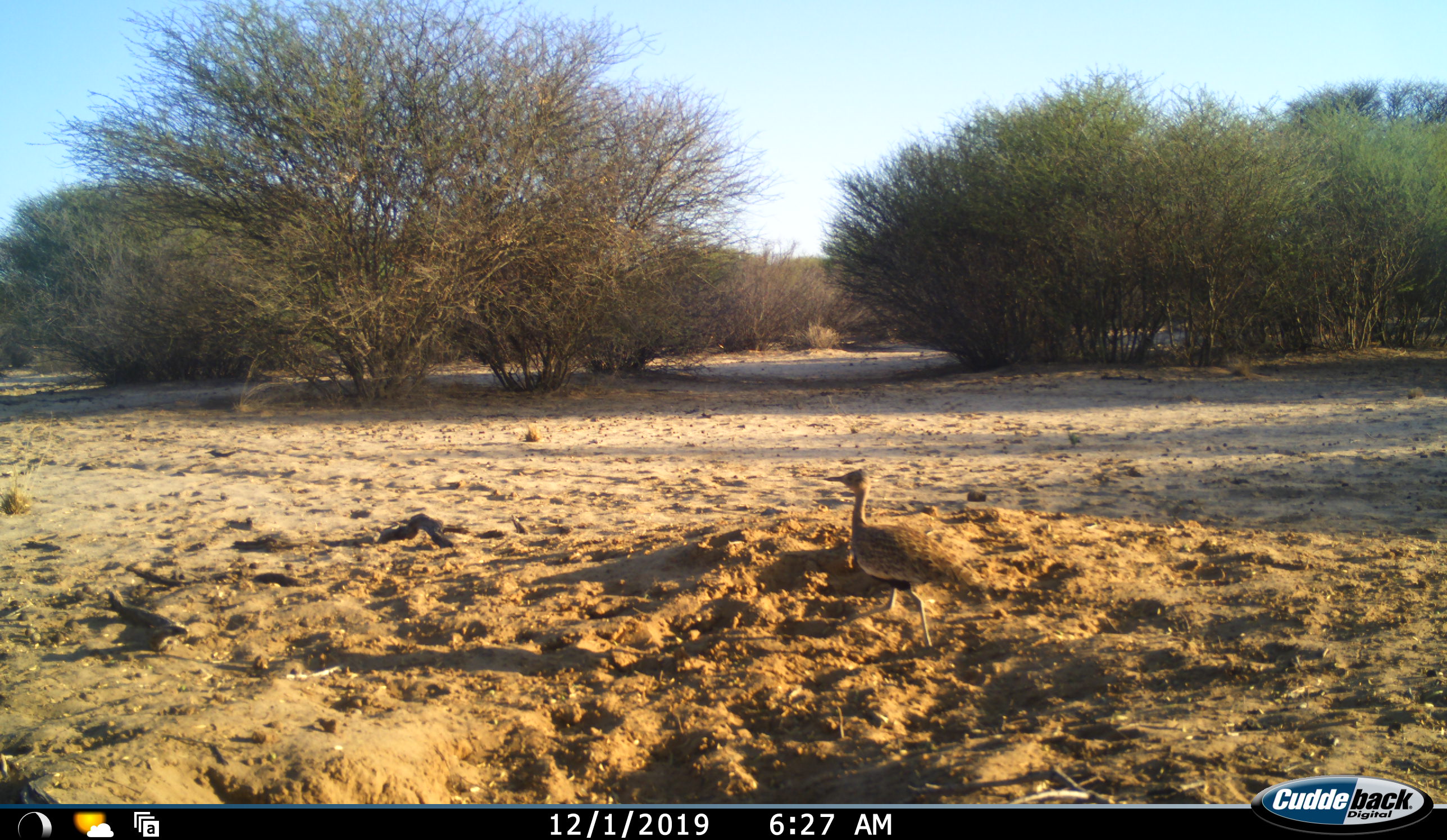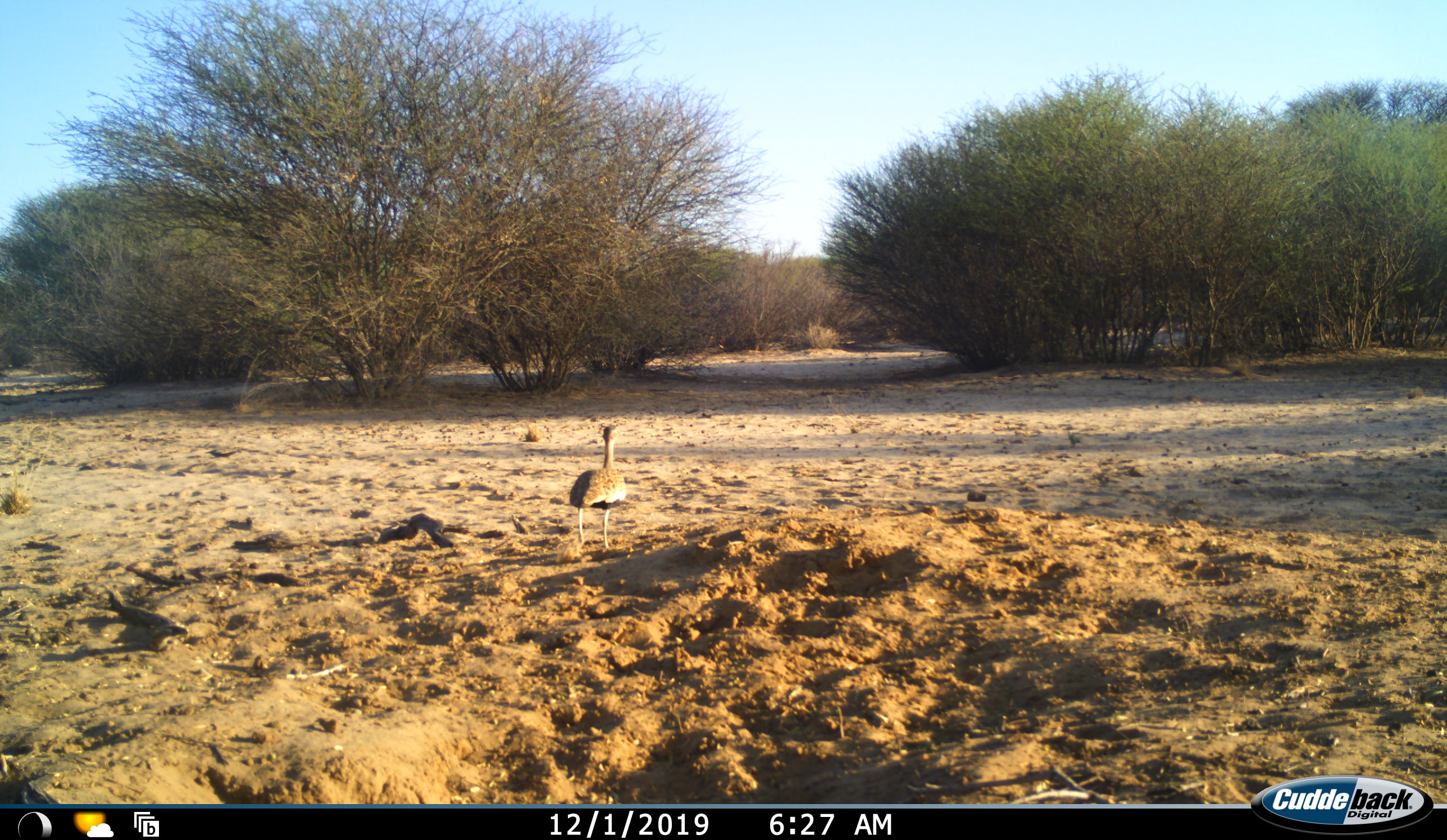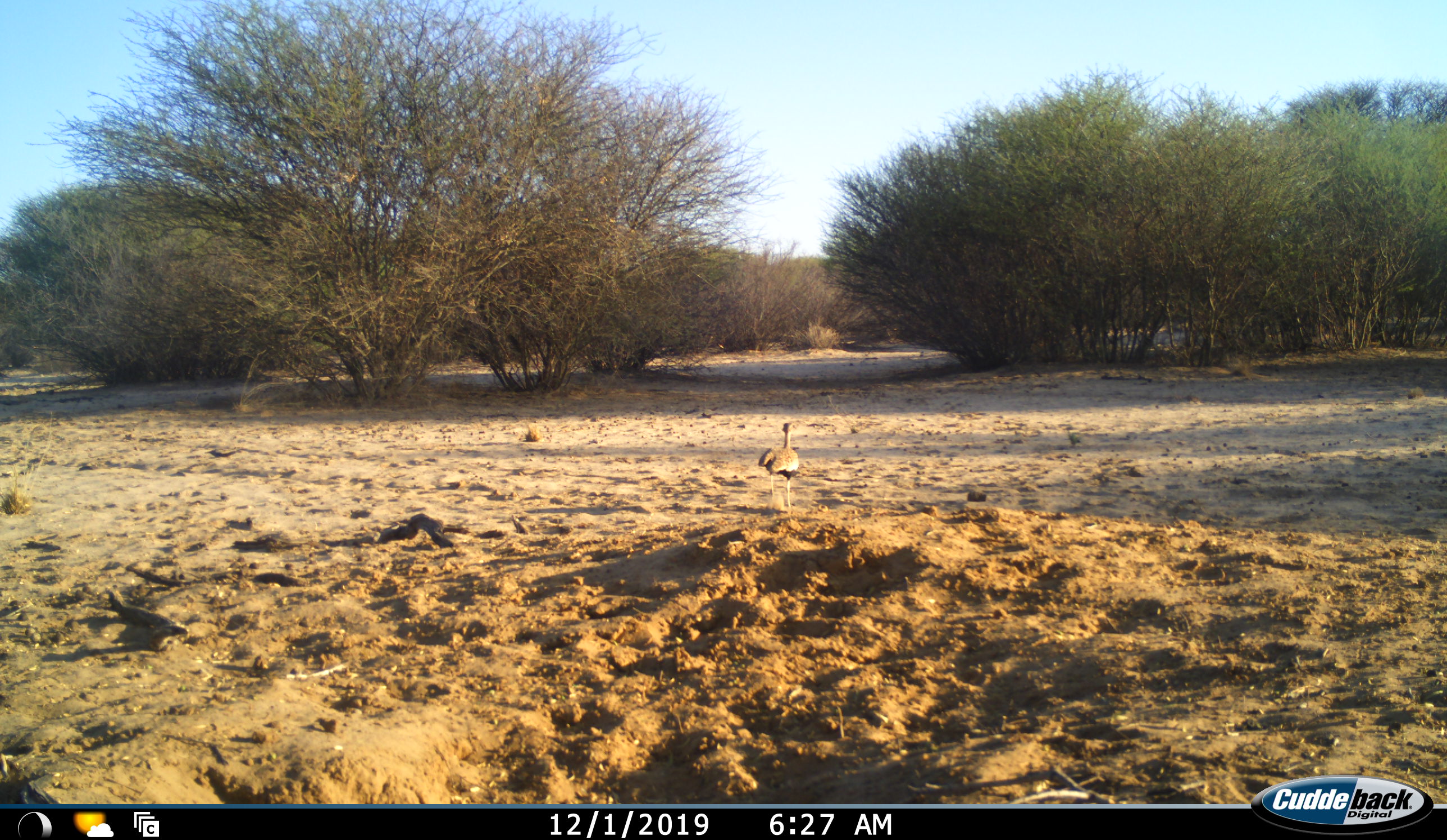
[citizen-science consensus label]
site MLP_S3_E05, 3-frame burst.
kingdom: Animalia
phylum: Chordata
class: Aves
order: Otidiformes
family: Otididae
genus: Ardeotis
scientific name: Ardeotis kori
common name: kori bustard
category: bustardkori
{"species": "bustardkori (kori bustard) (Ardeotis kori)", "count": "1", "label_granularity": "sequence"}